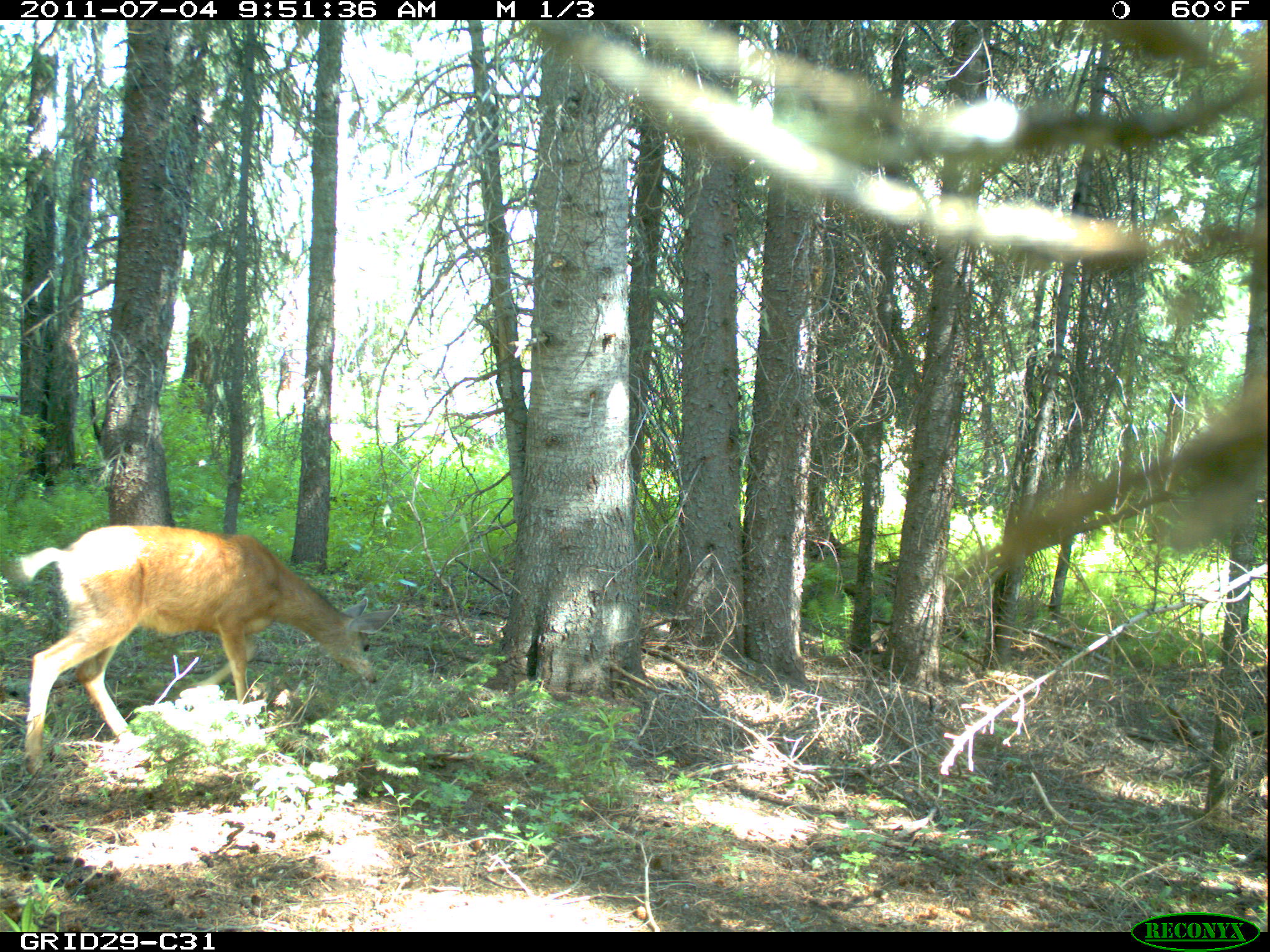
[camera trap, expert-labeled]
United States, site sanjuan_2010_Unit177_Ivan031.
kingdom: Animalia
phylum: Chordata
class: Mammalia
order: Artiodactyla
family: Cervidae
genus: Odocoileus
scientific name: Odocoileus hemionus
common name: mule deer